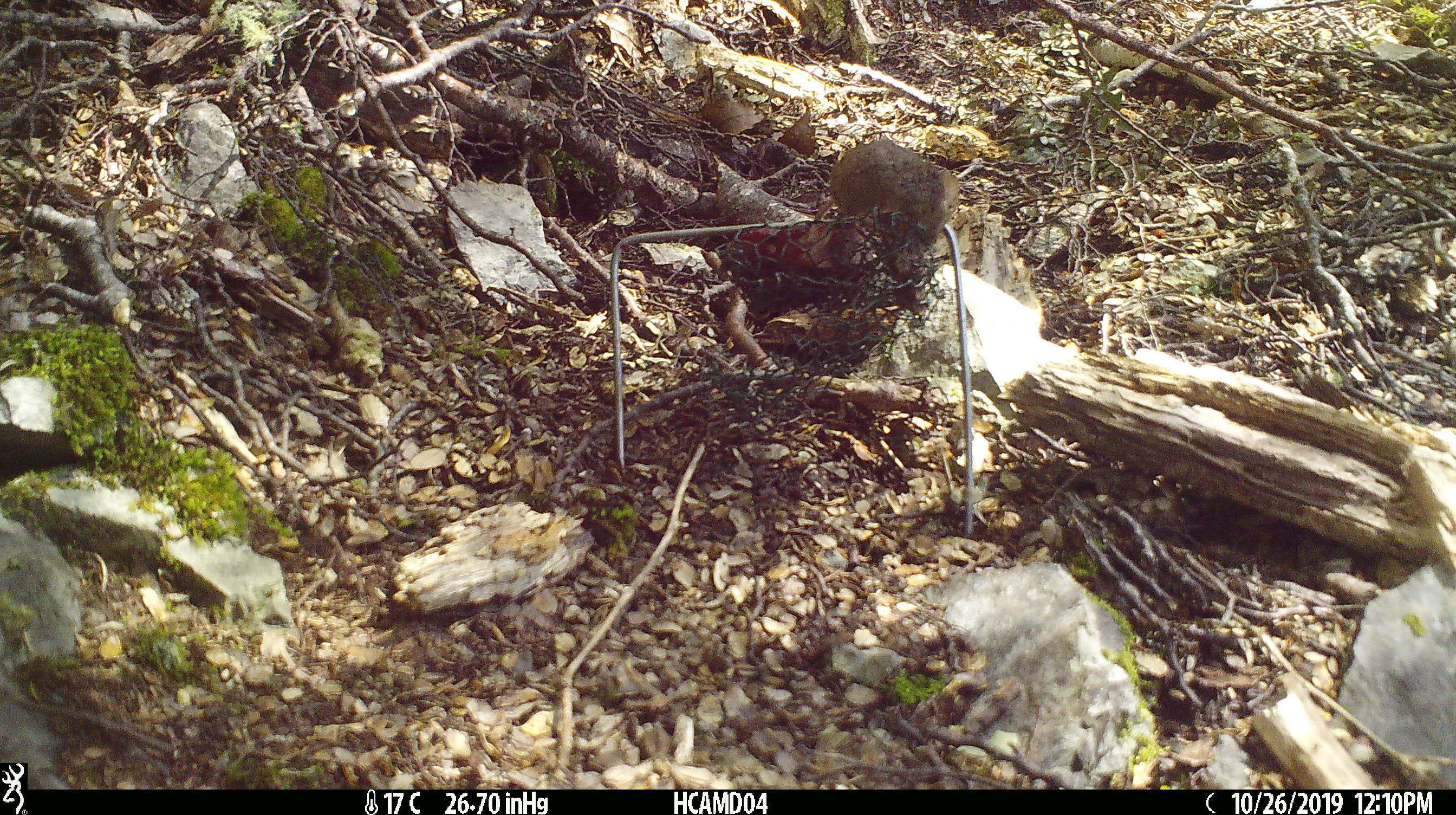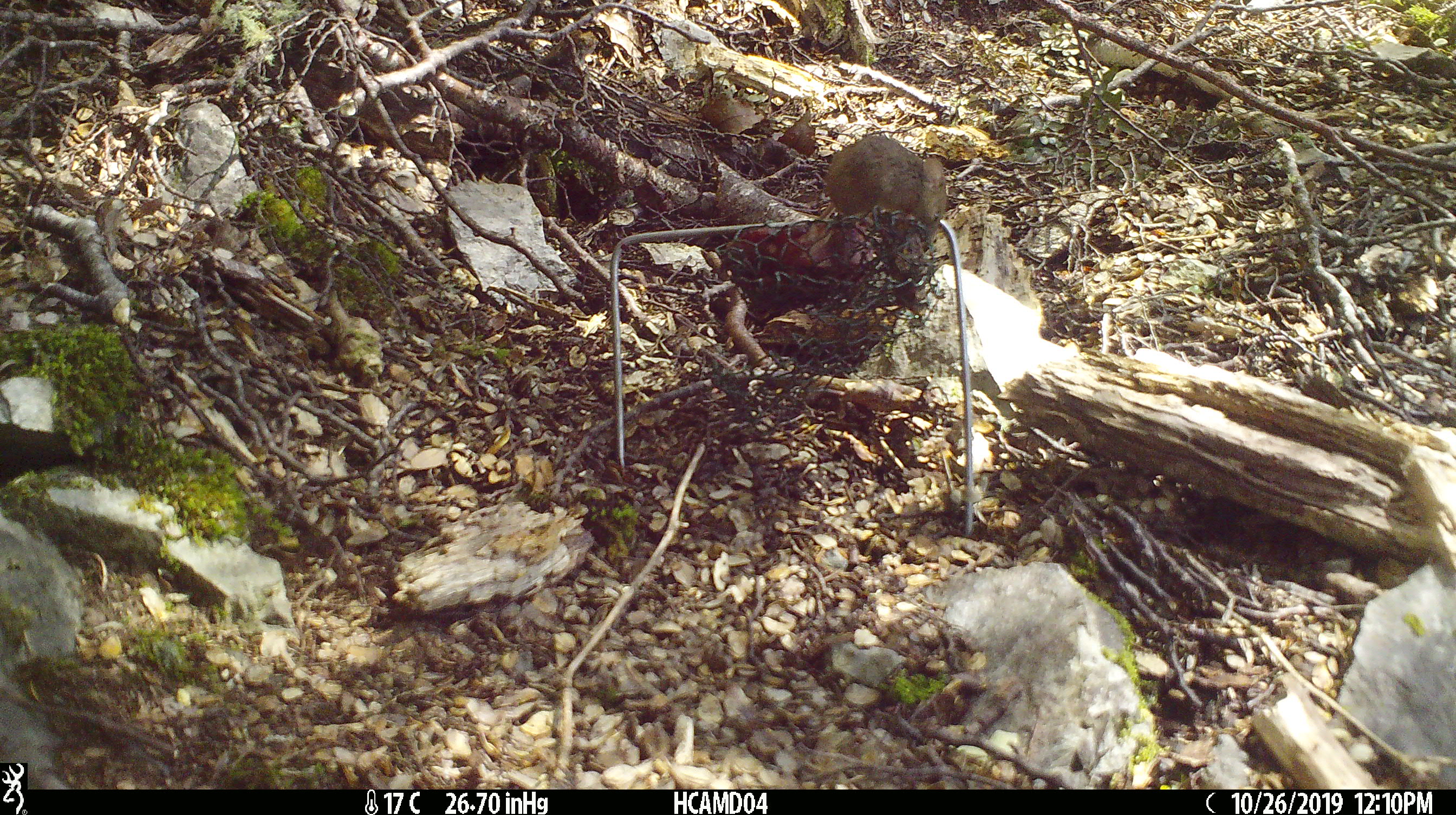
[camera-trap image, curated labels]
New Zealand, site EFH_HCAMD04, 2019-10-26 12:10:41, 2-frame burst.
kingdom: Animalia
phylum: Chordata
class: Mammalia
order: Rodentia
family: Muridae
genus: Mus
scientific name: Mus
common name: mouse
Mouse (Mus).